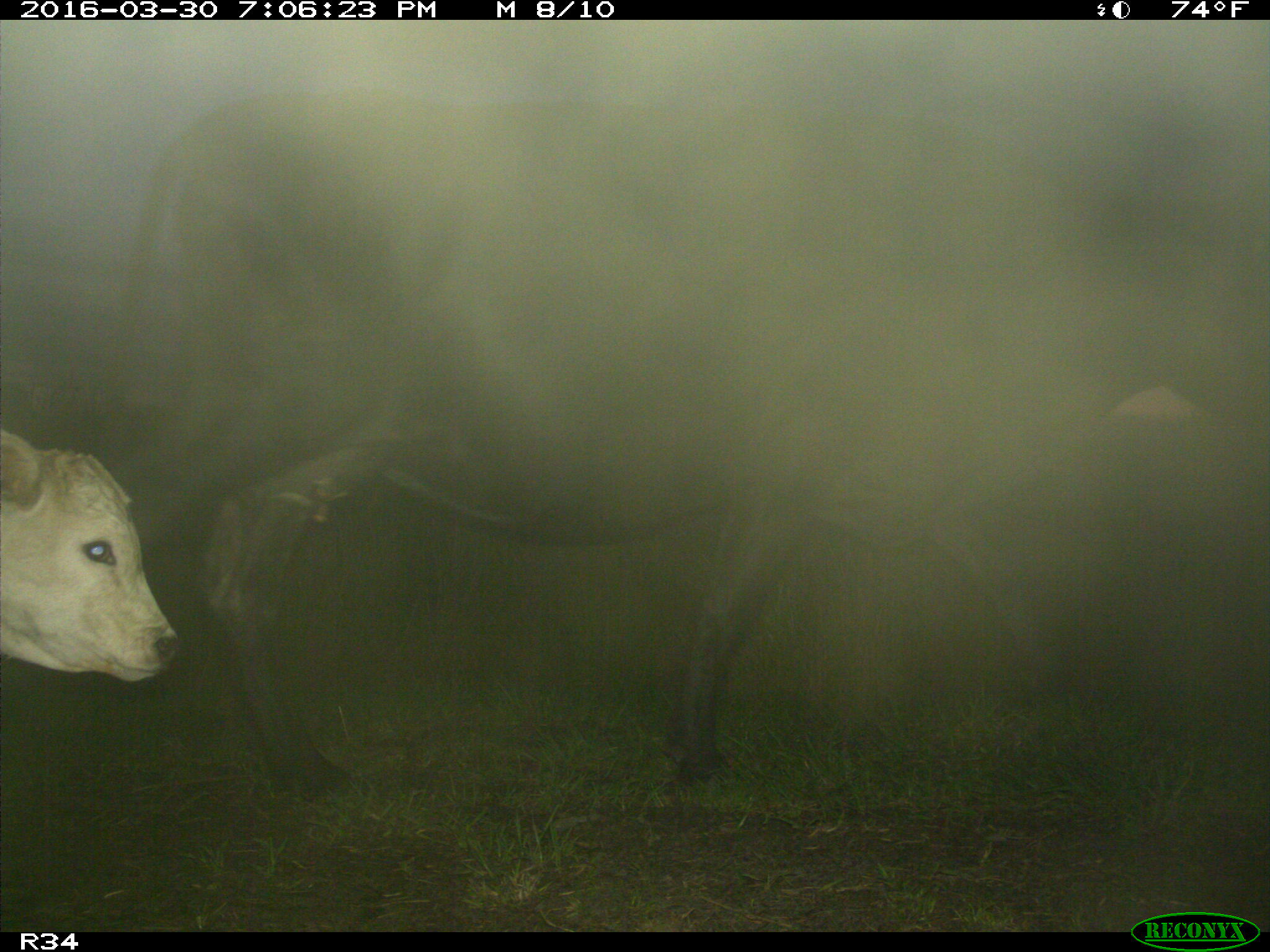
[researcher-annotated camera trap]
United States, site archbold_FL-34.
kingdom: Animalia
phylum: Chordata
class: Mammalia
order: Artiodactyla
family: Bovidae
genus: Bos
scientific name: Bos taurus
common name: domestic cow